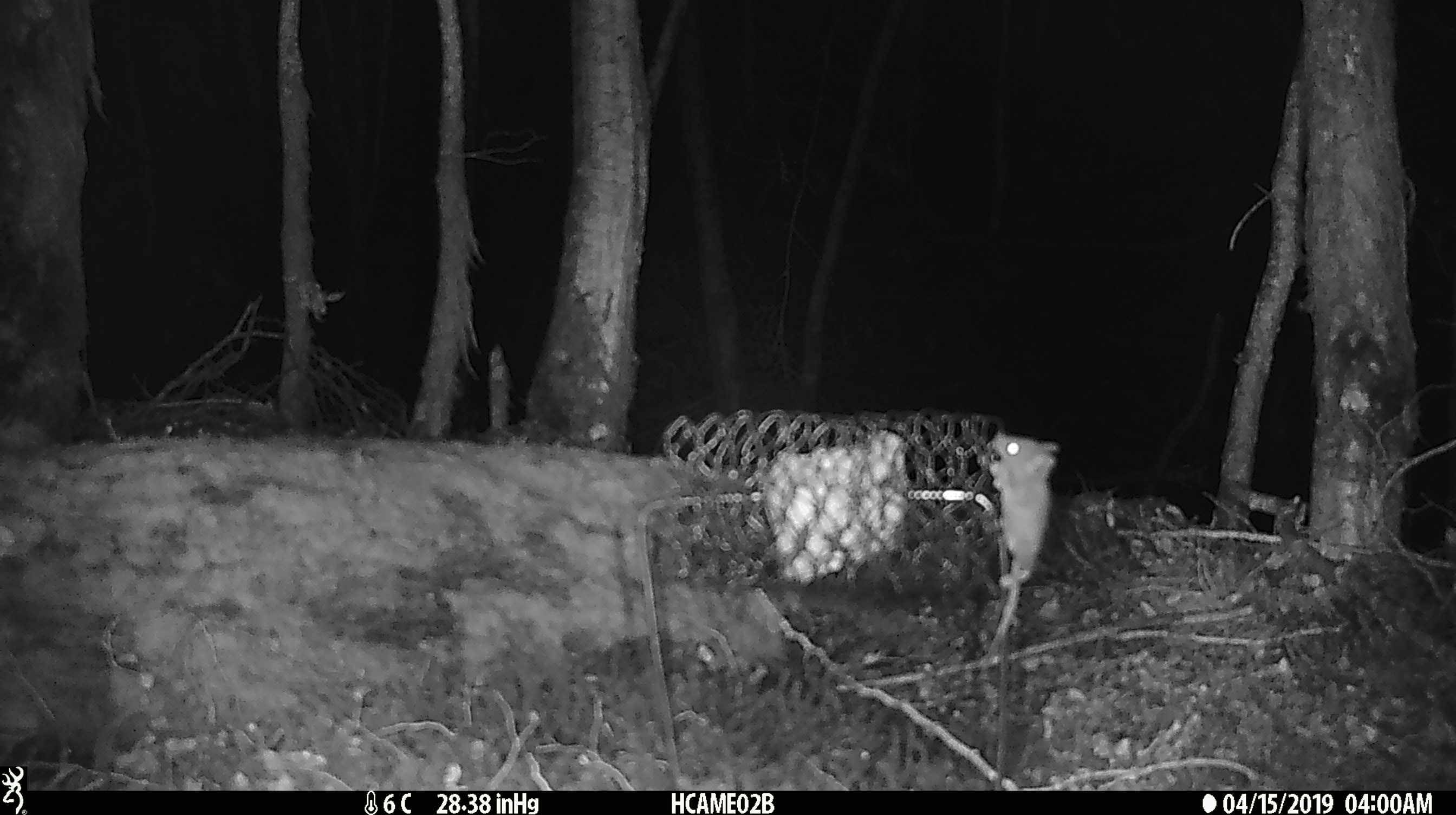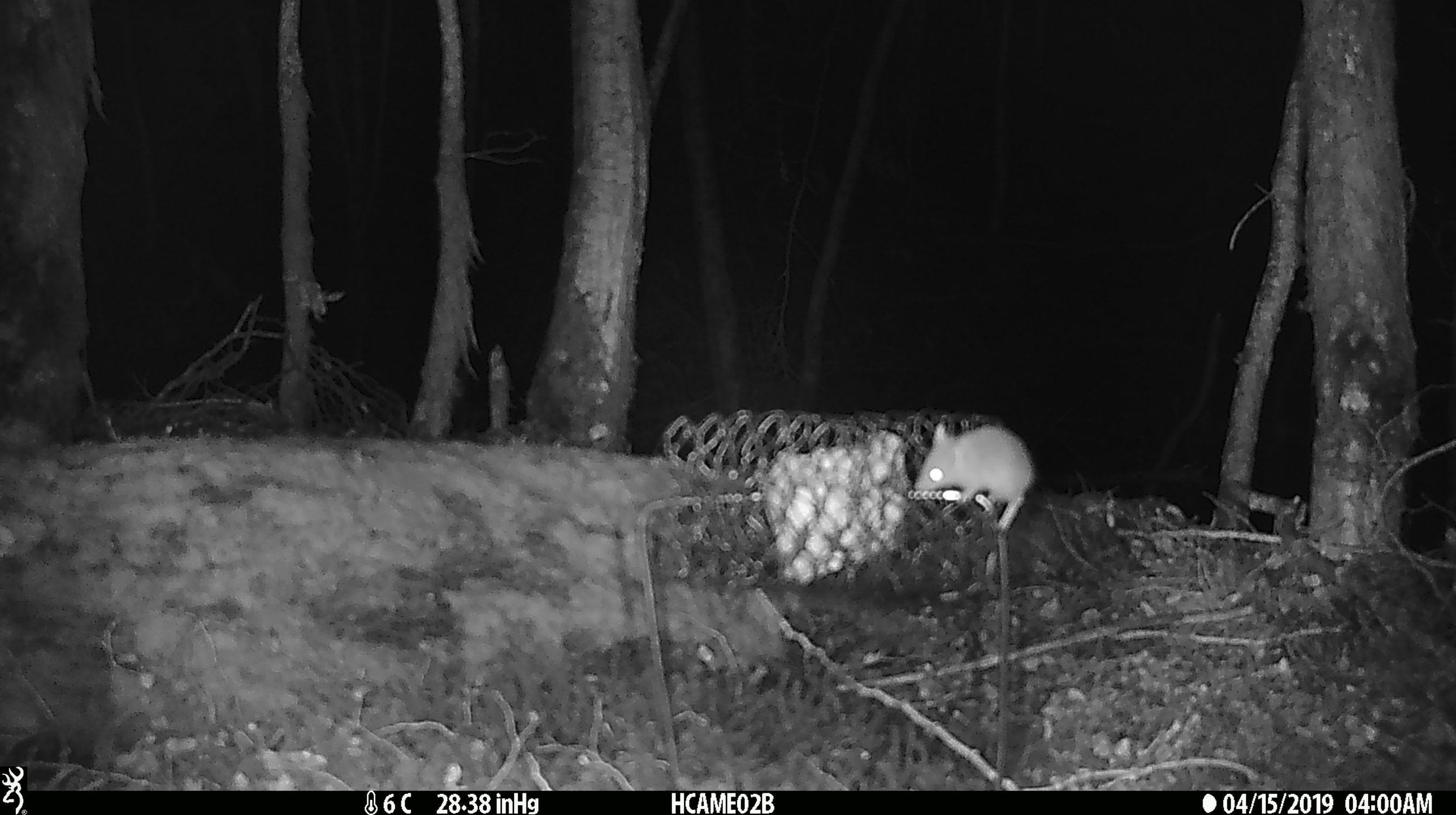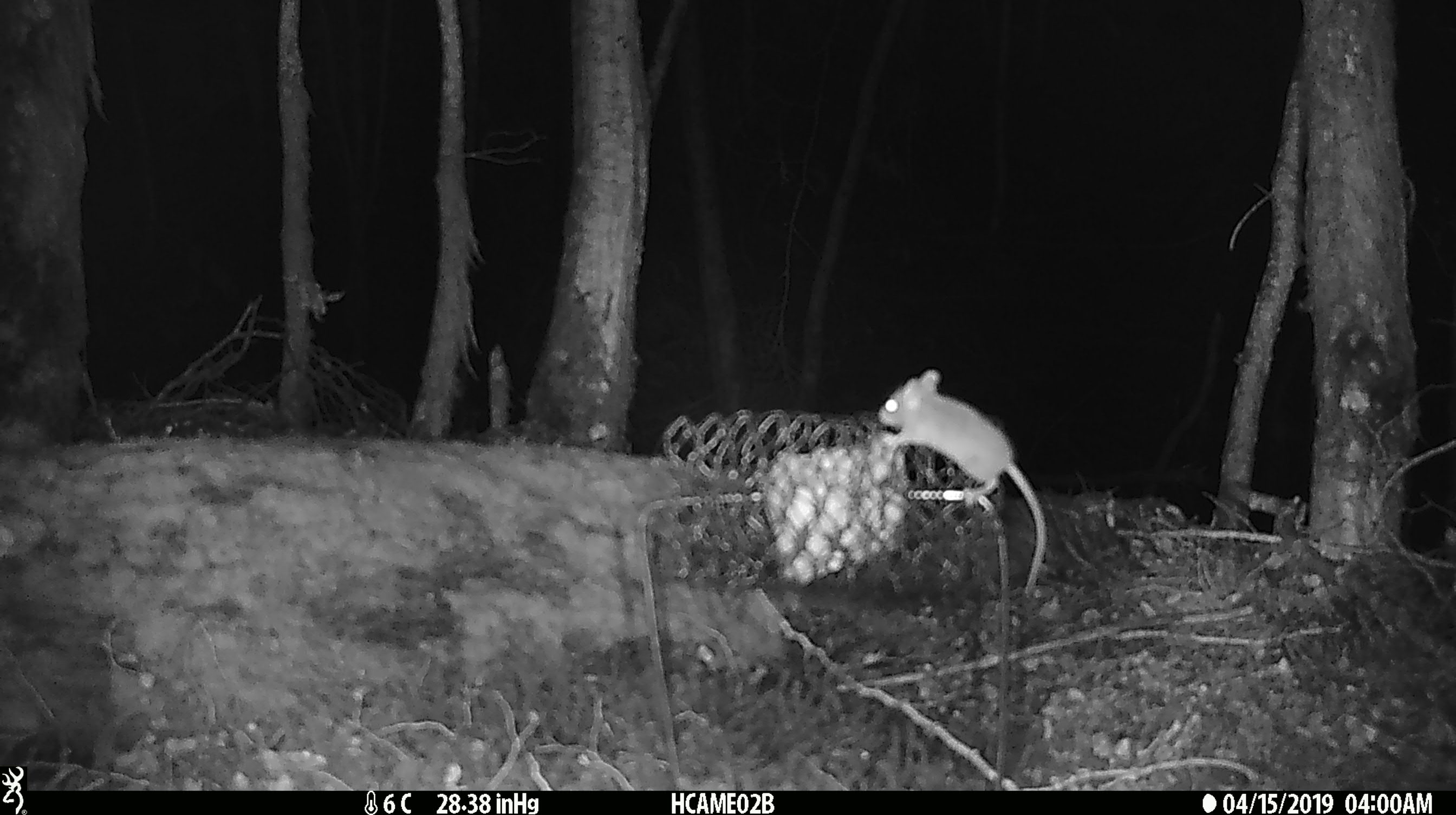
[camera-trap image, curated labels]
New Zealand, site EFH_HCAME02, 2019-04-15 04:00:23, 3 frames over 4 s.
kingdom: Animalia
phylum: Chordata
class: Mammalia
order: Rodentia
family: Muridae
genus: Mus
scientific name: Mus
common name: mouse